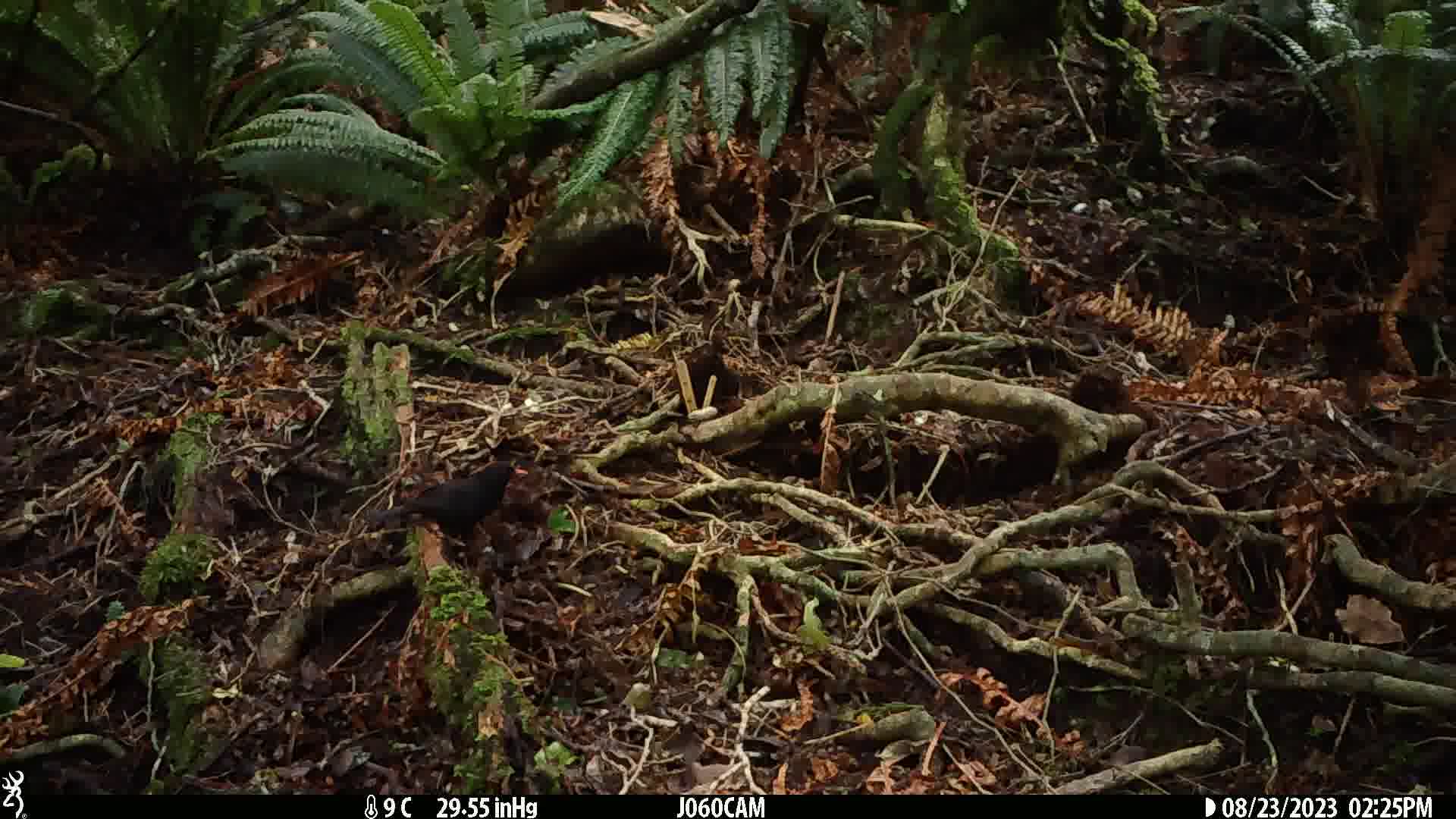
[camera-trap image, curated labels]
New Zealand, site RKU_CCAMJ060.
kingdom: Animalia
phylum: Chordata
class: Aves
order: Passeriformes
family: Turdidae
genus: Turdus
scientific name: Turdus merula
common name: eurasian blackbird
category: blackbird